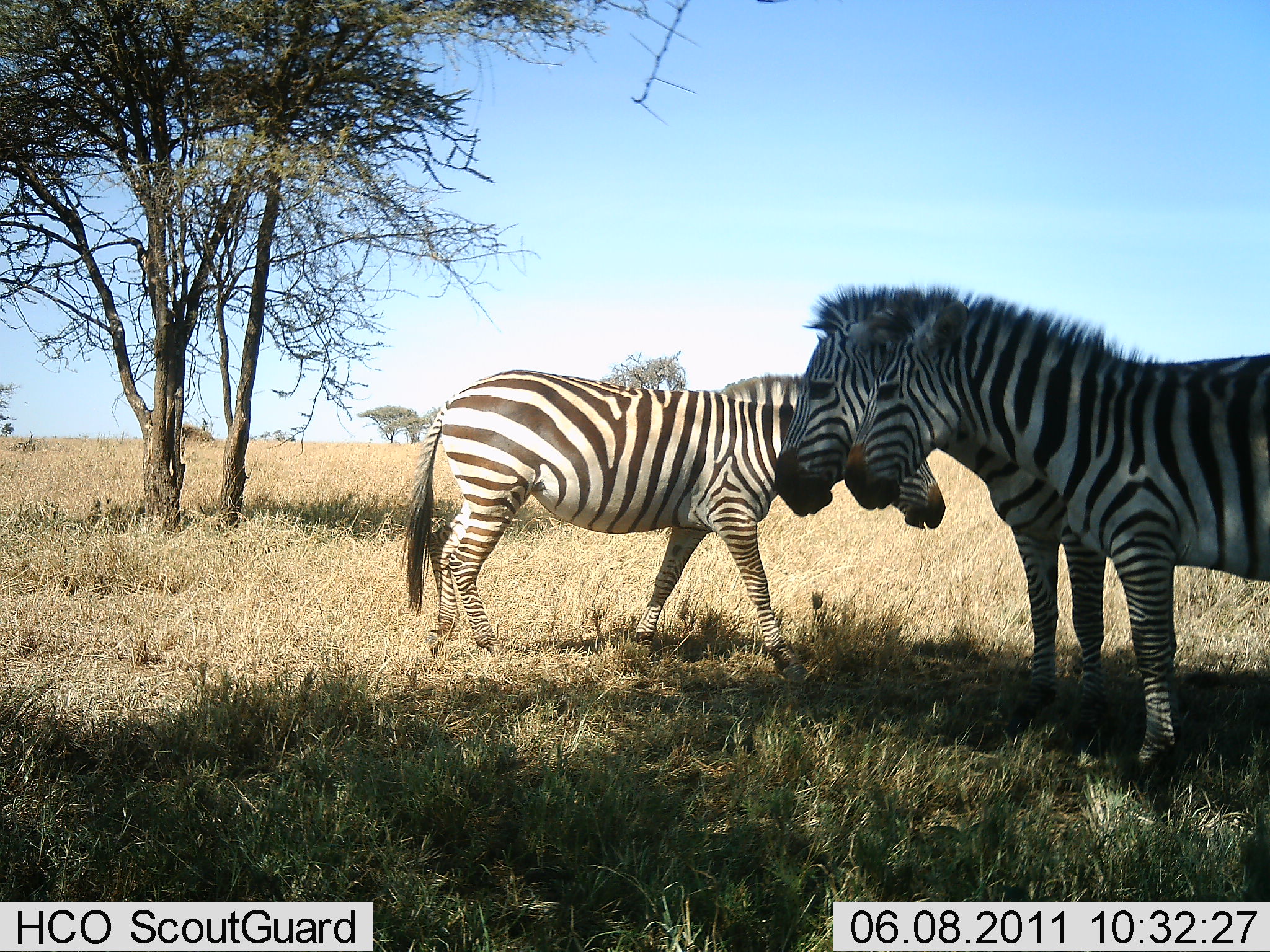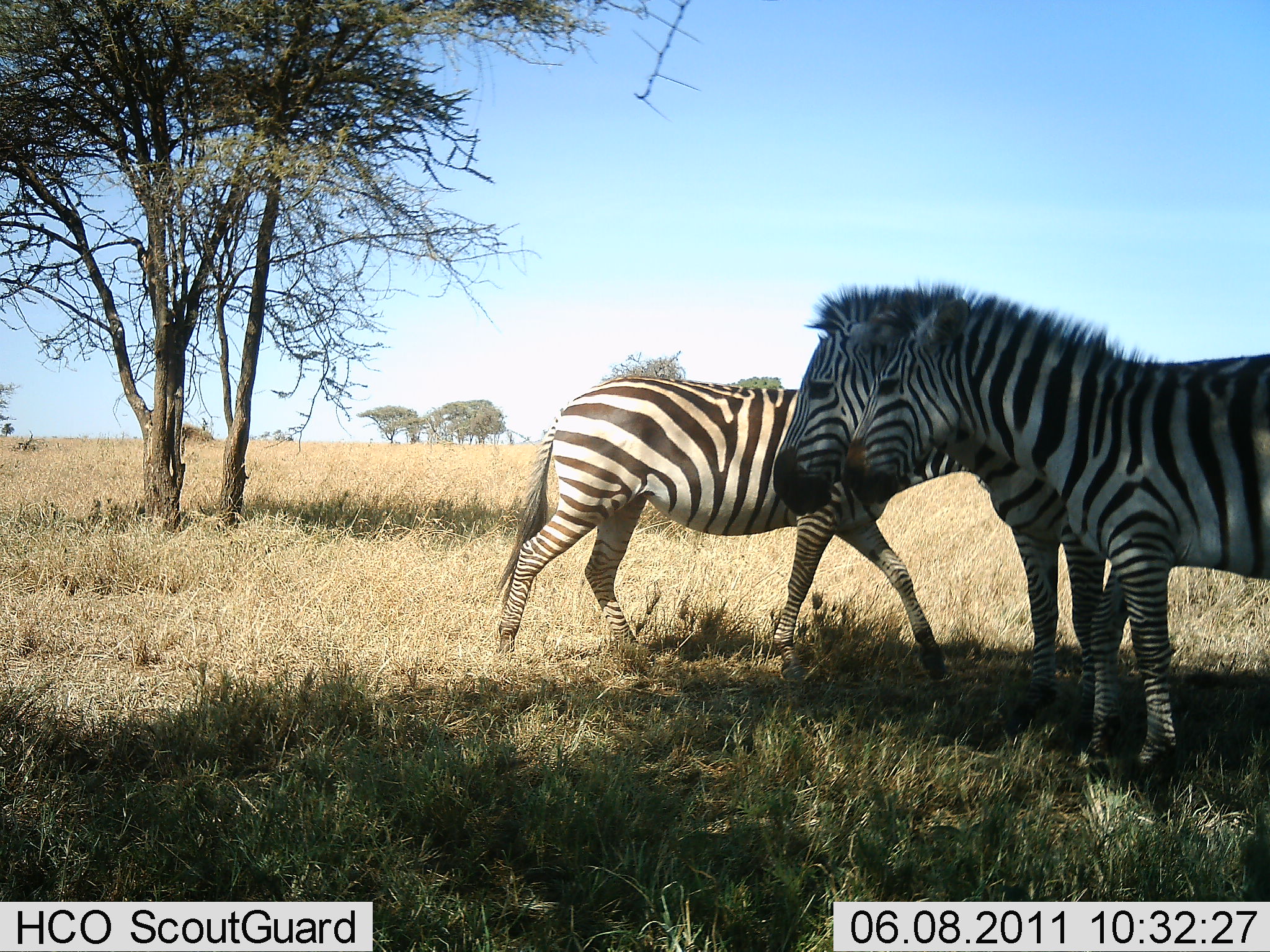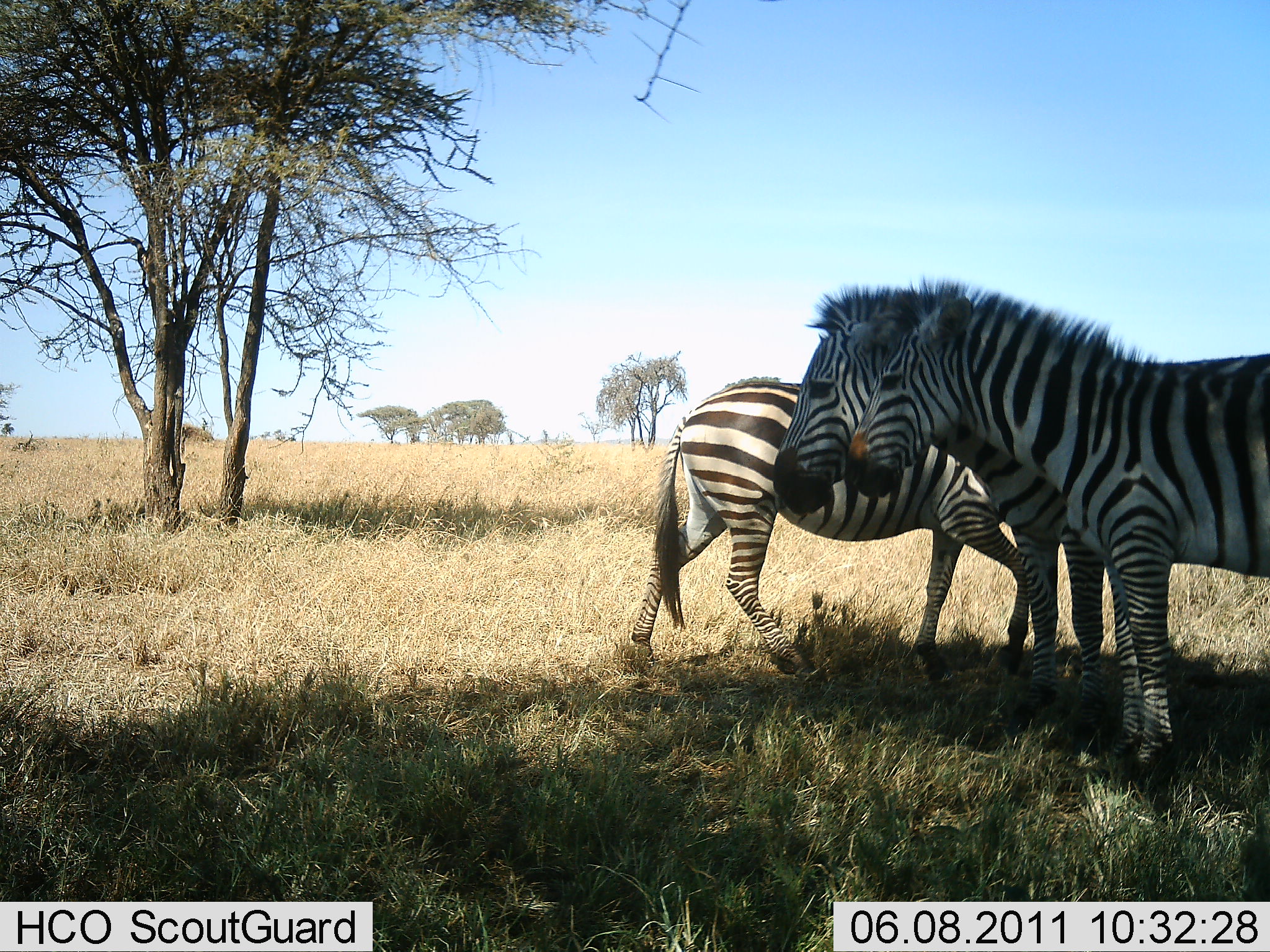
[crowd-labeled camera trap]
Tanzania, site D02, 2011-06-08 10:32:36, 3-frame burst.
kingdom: Animalia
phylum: Chordata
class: Mammalia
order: Perissodactyla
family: Equidae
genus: Equus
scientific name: Equus quagga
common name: plains zebra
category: zebra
Zebra (plains zebra) (Equus quagga), count 3. Behavior (volunteer vote fractions): standing 92%, resting 0%, moving 85%, interacting 8%. Young present (vote fraction): 8%. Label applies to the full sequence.